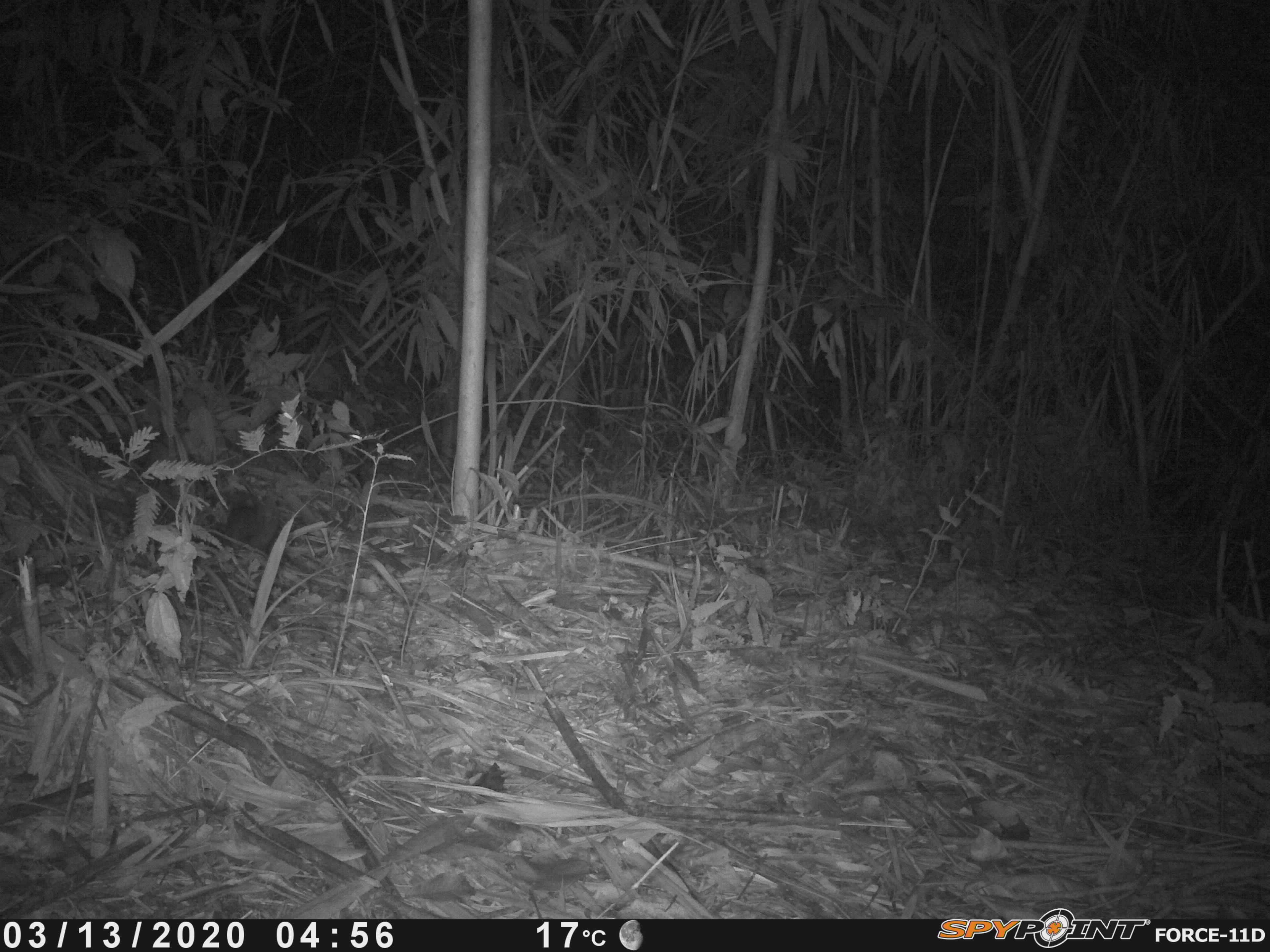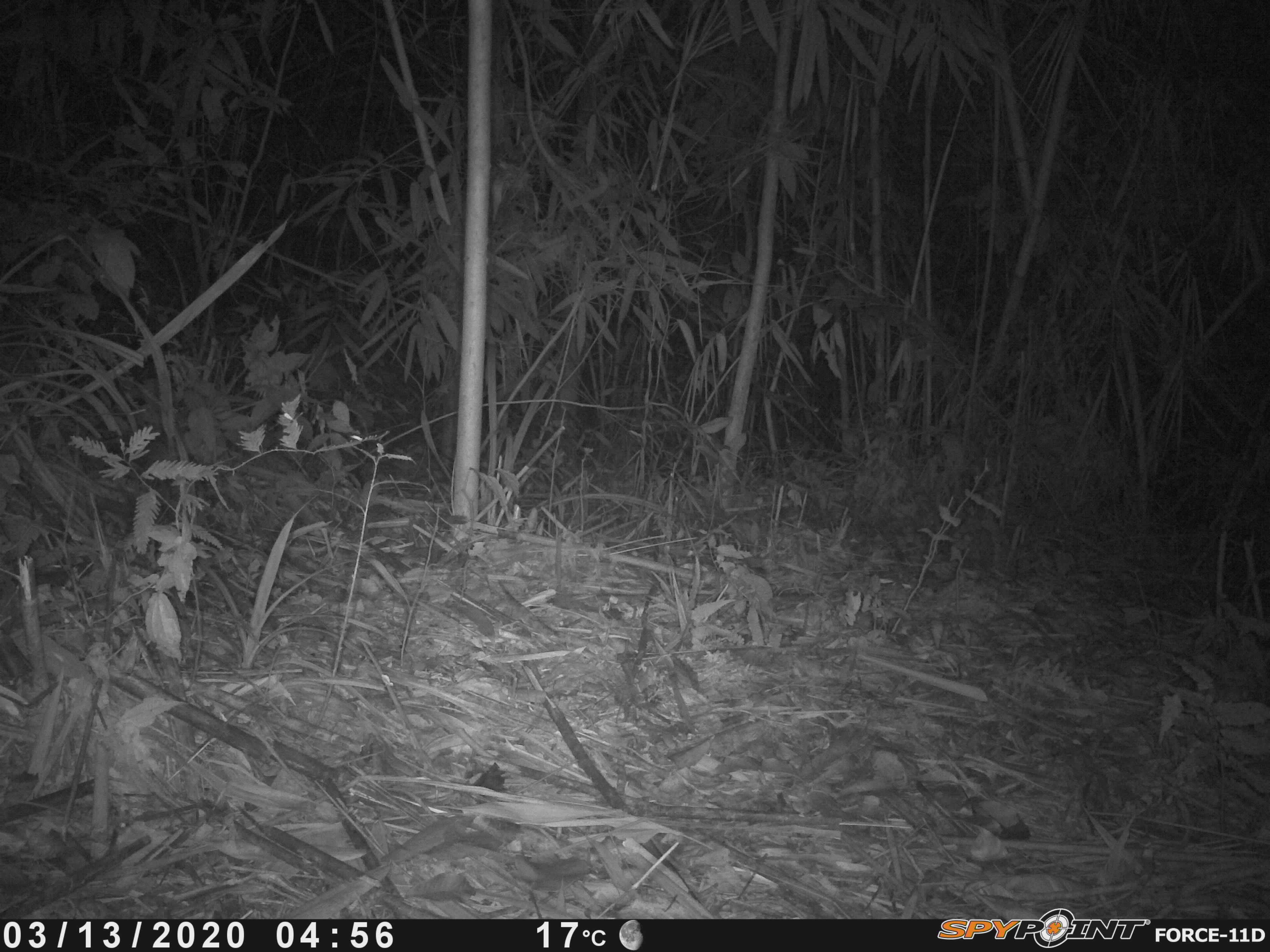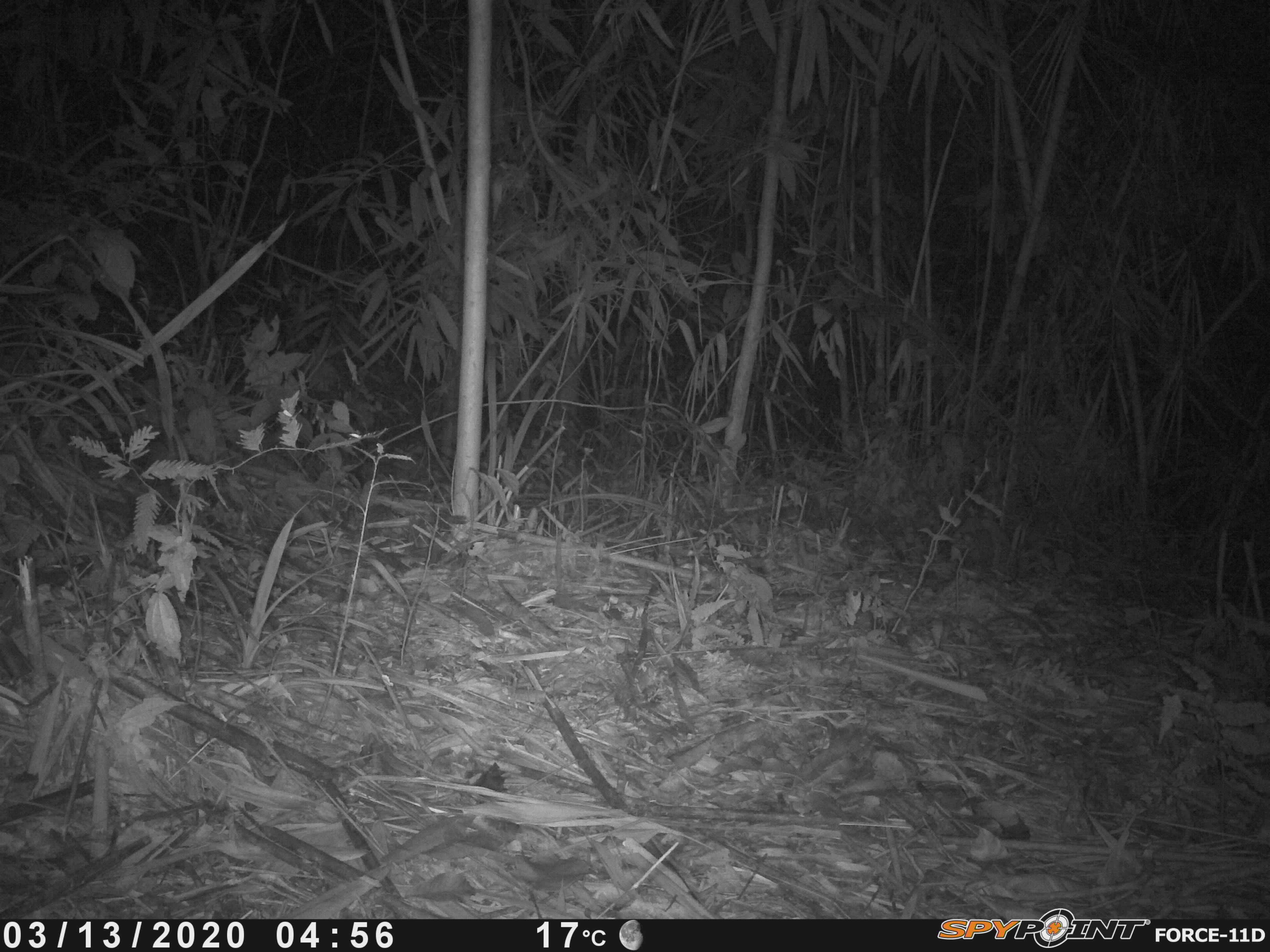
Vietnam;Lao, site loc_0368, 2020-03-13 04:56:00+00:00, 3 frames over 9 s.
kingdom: Animalia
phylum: Chordata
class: Mammalia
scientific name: Mammalia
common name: mammal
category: unidentified small mammal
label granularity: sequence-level